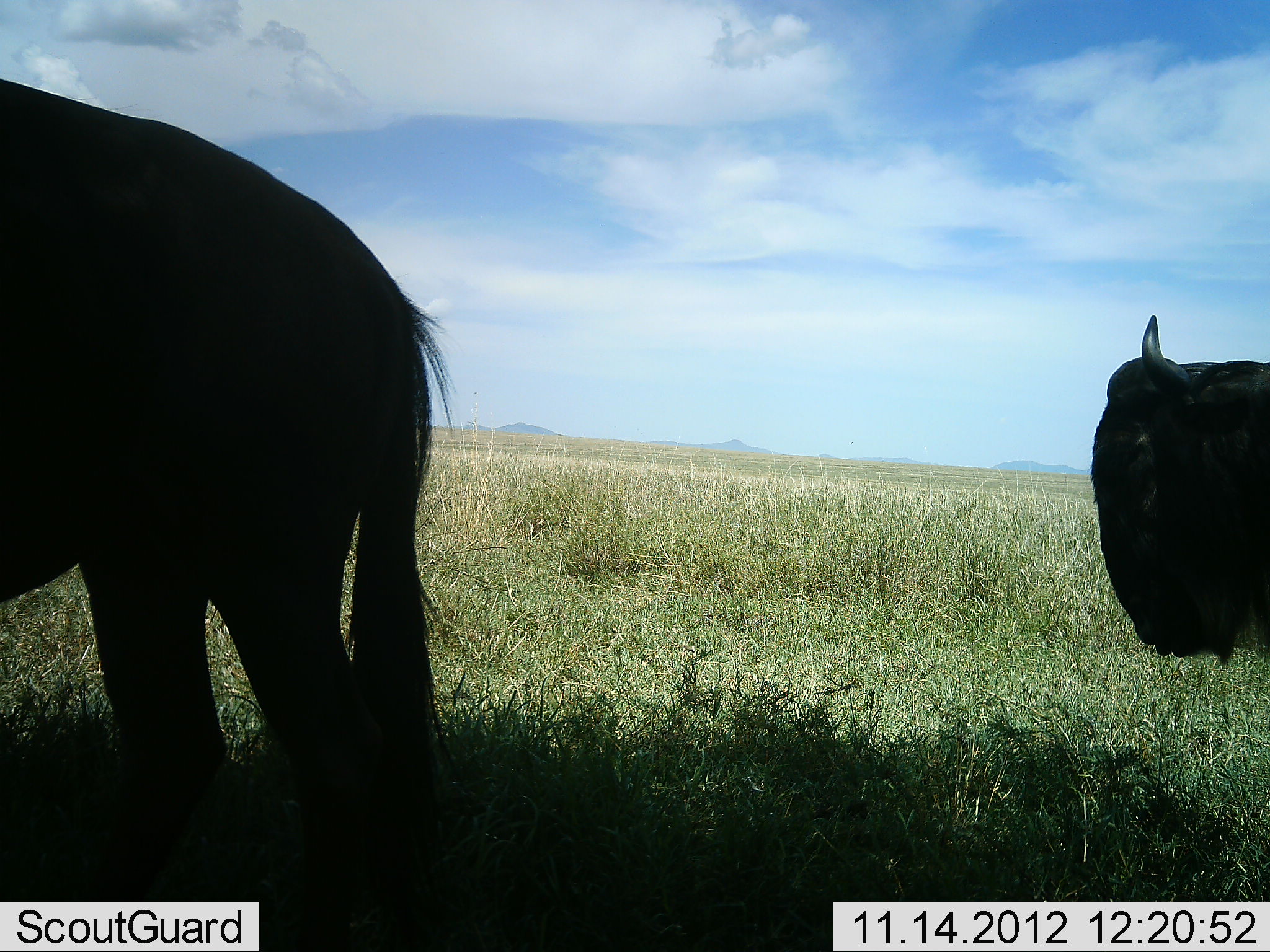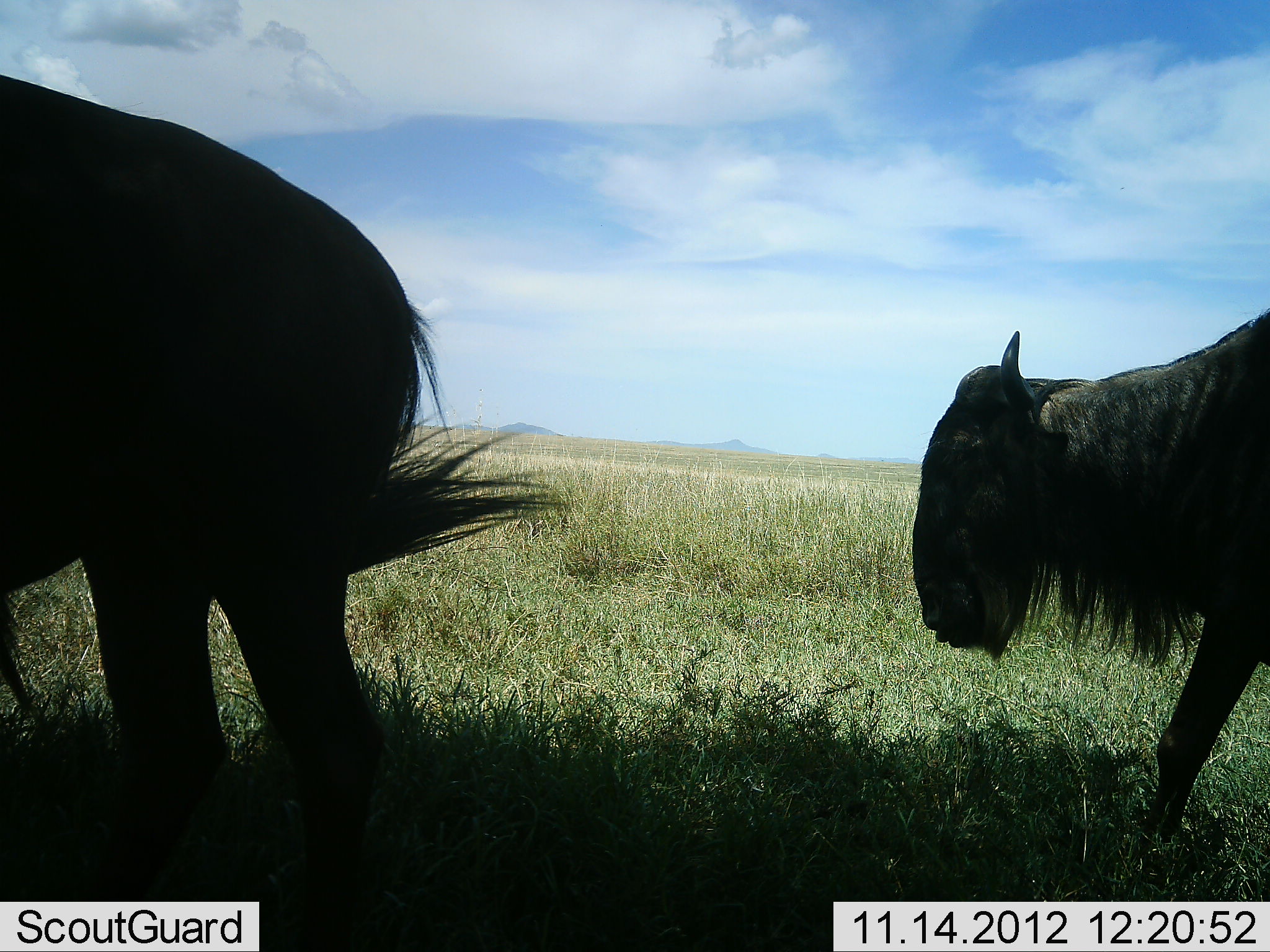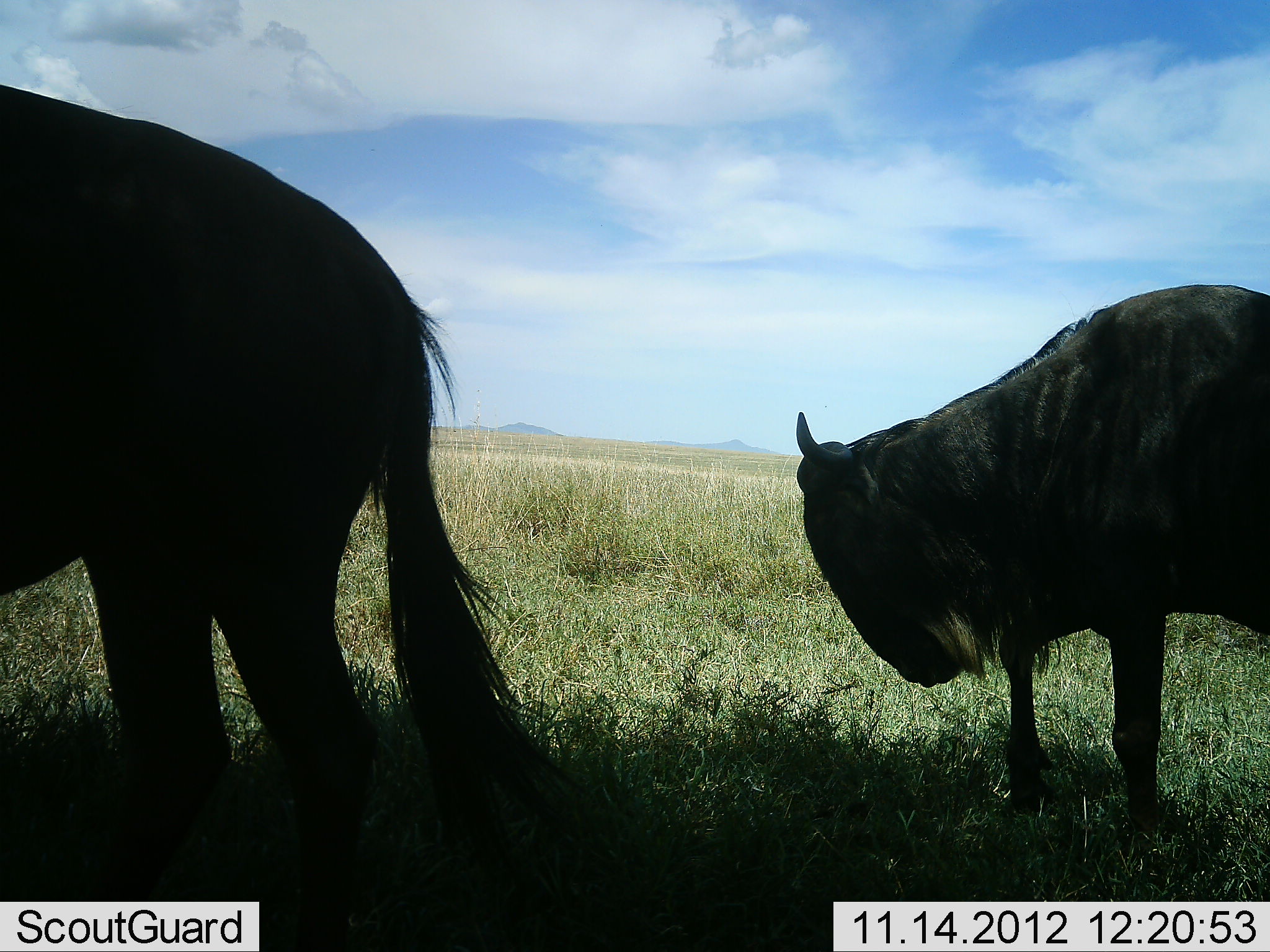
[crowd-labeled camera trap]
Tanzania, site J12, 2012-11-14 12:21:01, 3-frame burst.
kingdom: Animalia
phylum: Chordata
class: Mammalia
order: Artiodactyla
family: Bovidae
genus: Connochaetes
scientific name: Connochaetes taurinus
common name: blue wildebeest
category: wildebeest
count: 2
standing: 70%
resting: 0%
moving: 70%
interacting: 10%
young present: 0%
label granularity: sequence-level